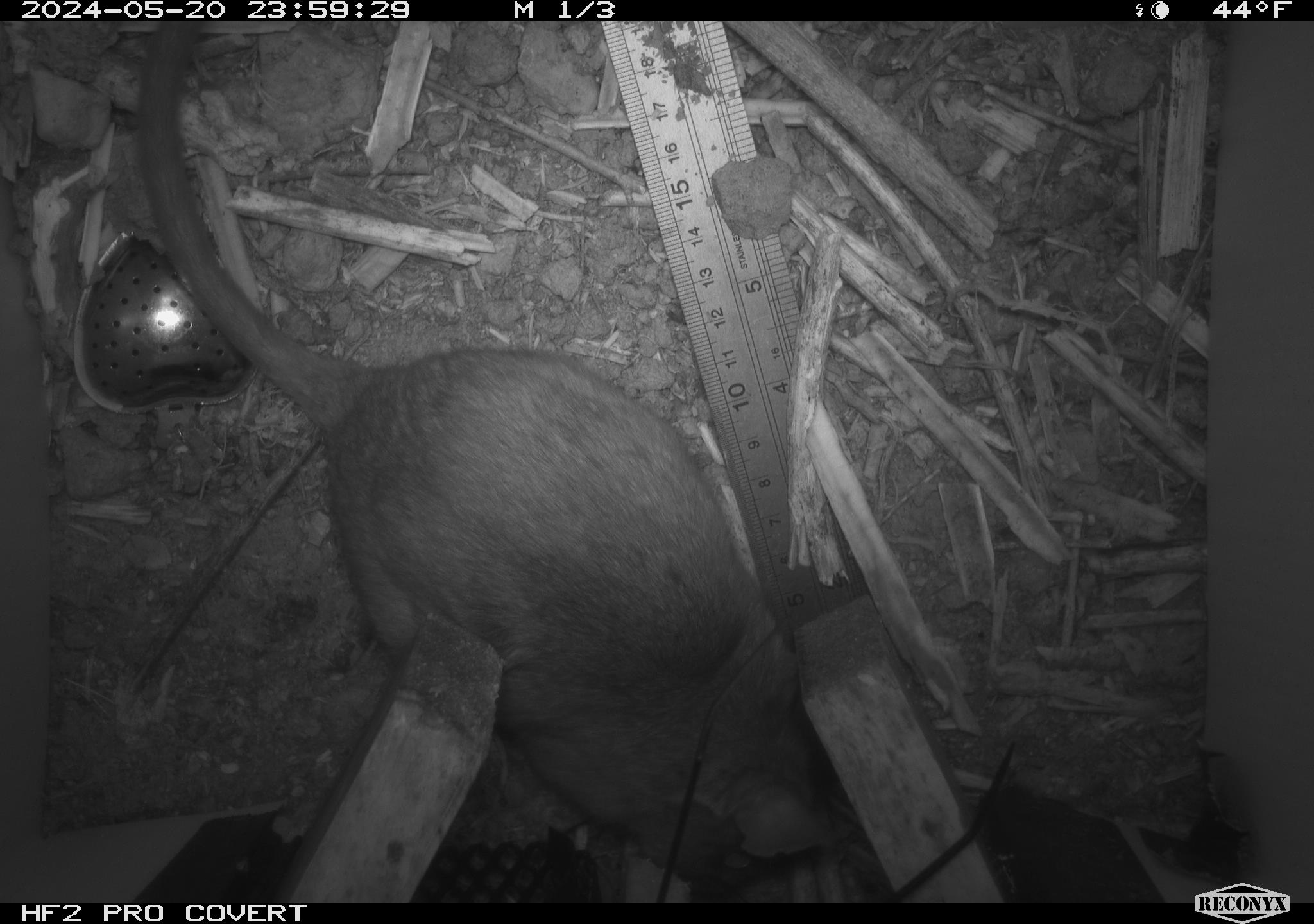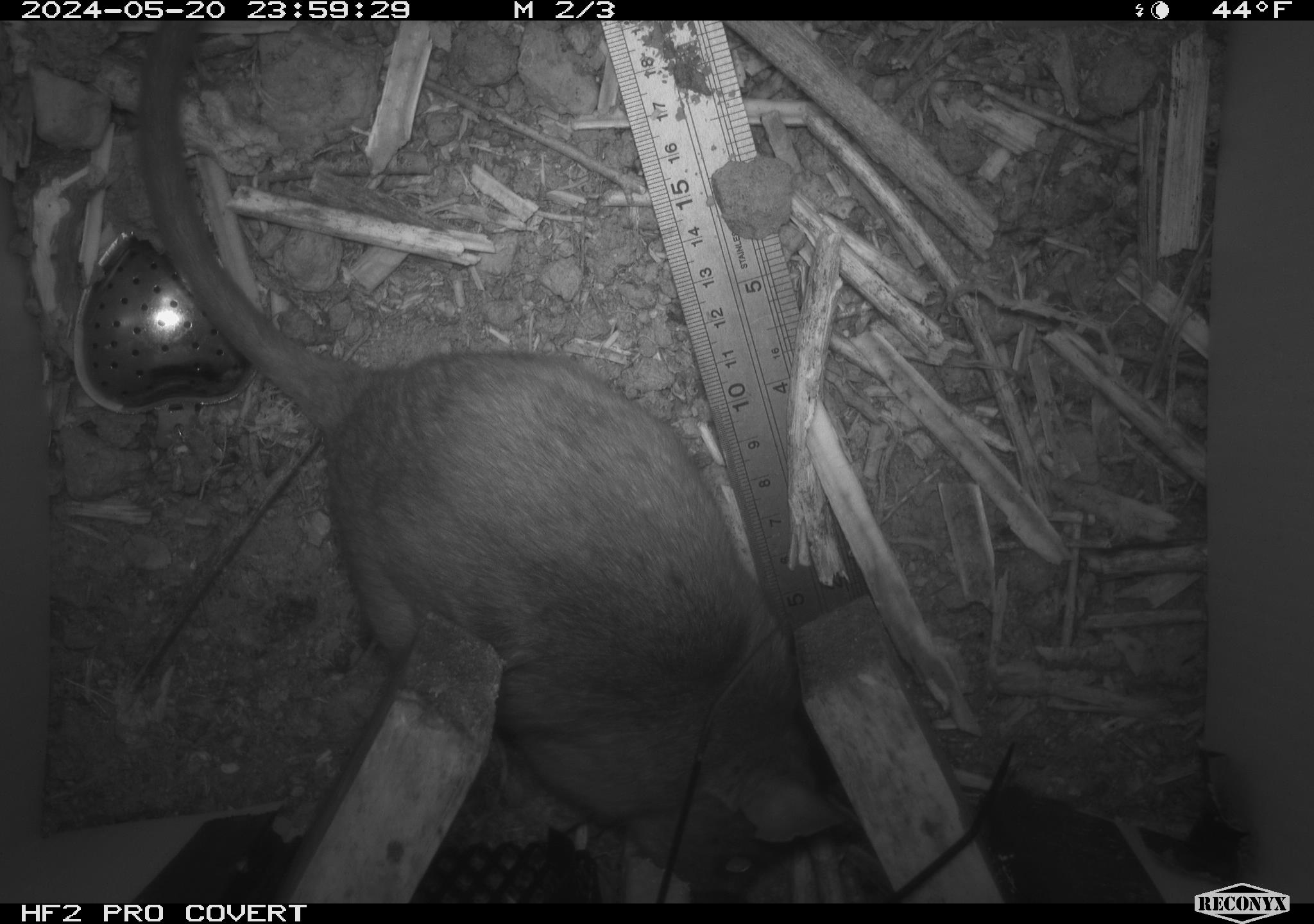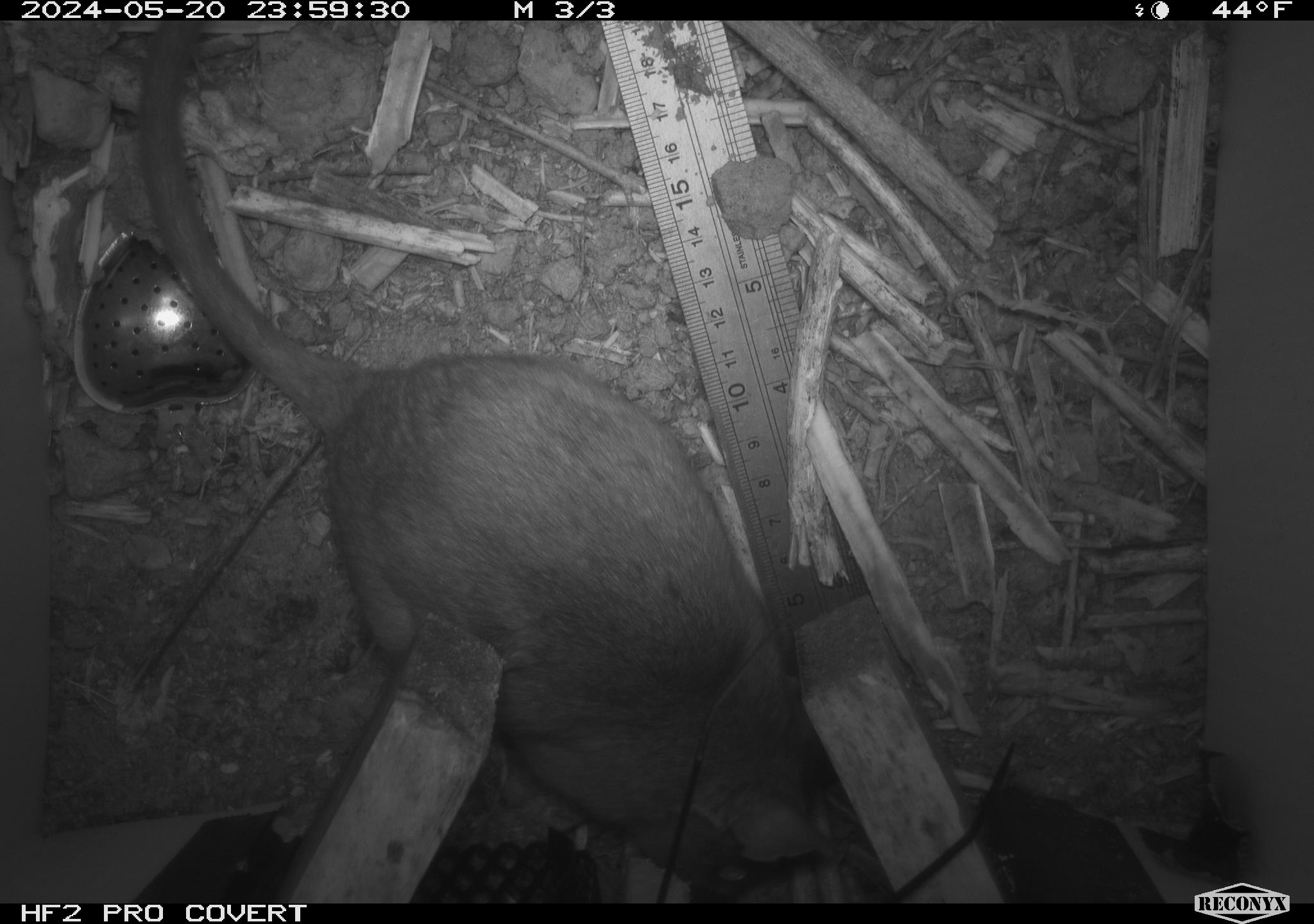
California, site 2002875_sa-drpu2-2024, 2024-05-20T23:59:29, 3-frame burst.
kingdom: Animalia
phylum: Chordata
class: Mammalia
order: Rodentia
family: Cricetidae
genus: Neotoma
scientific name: Neotoma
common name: pack rat or woodrat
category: neotoma species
Neotoma species (pack rat or woodrat) (Neotoma).